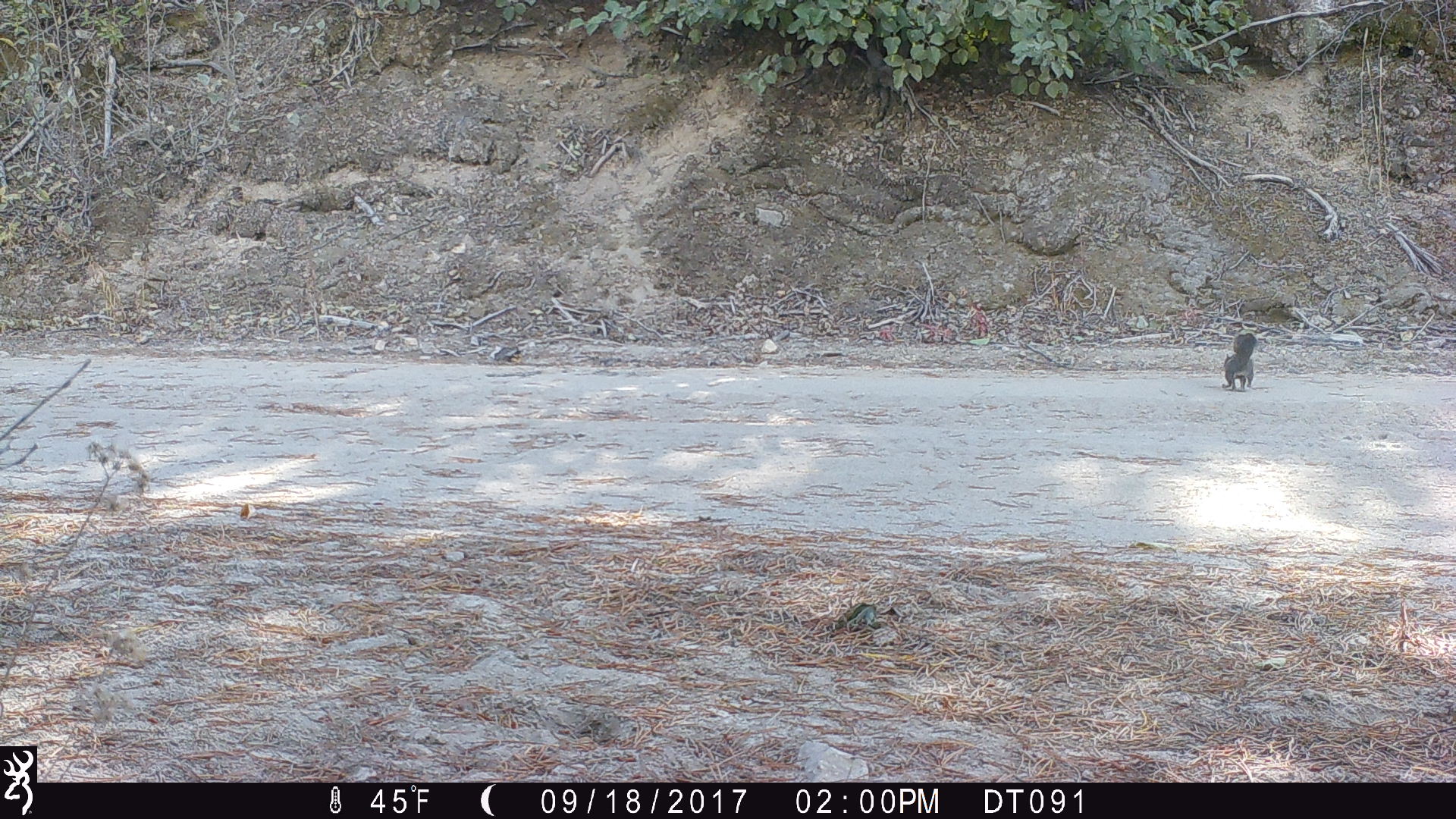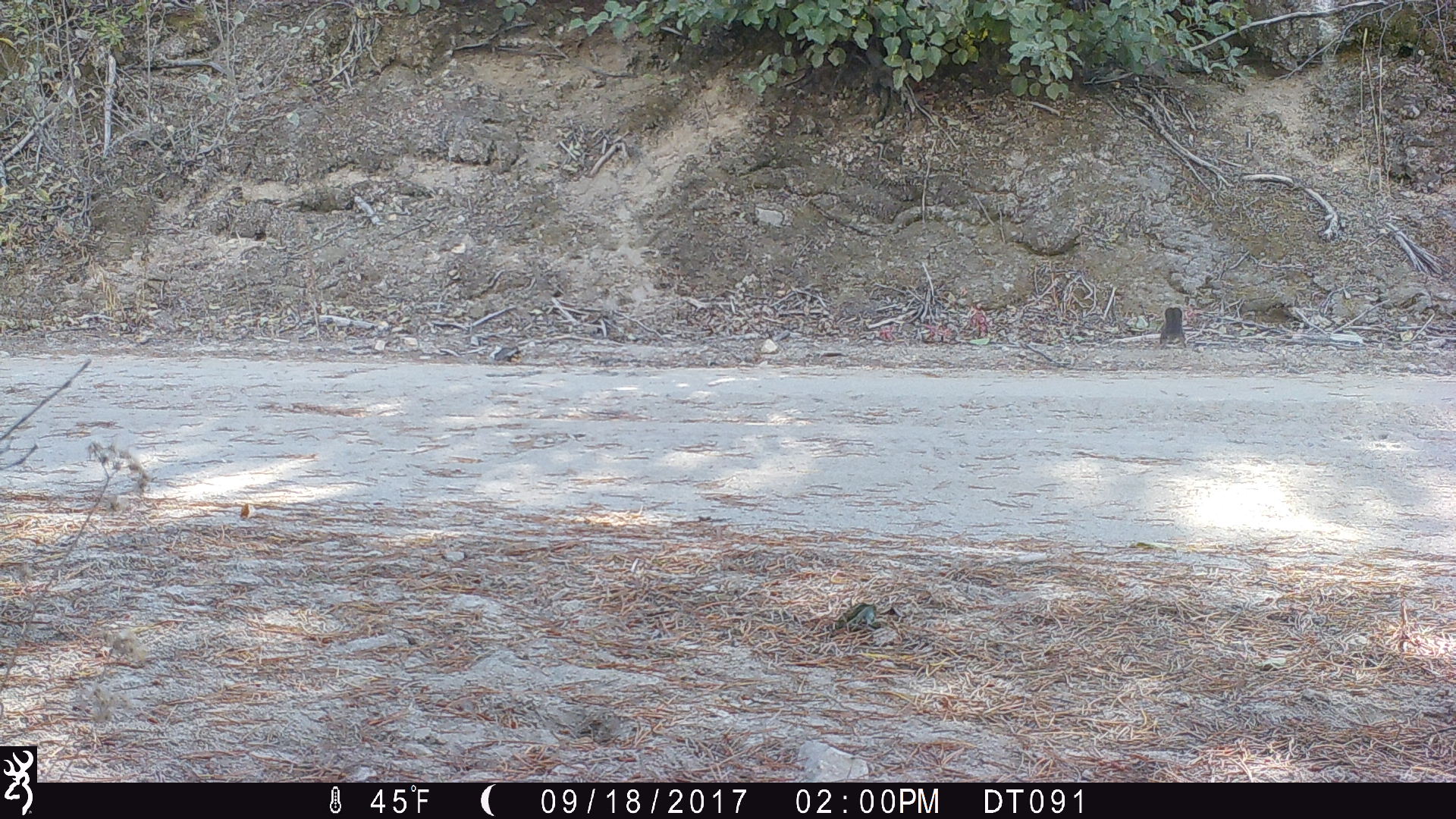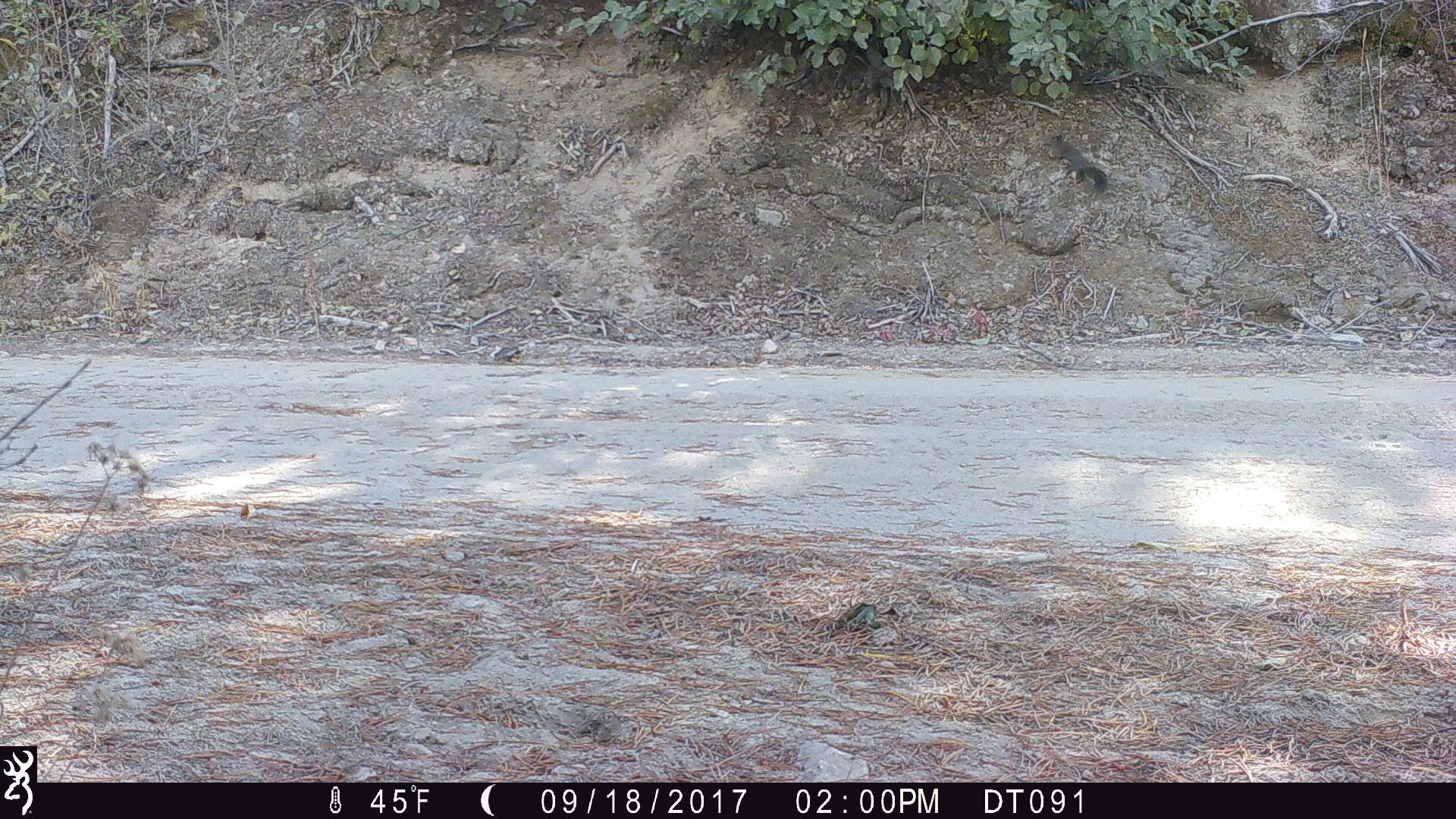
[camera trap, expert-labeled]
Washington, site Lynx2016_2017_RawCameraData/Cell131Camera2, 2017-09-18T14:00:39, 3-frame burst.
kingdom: Animalia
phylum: Chordata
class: Mammalia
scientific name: Mammalia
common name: small mammal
Small mammal (Mammalia). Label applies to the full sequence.